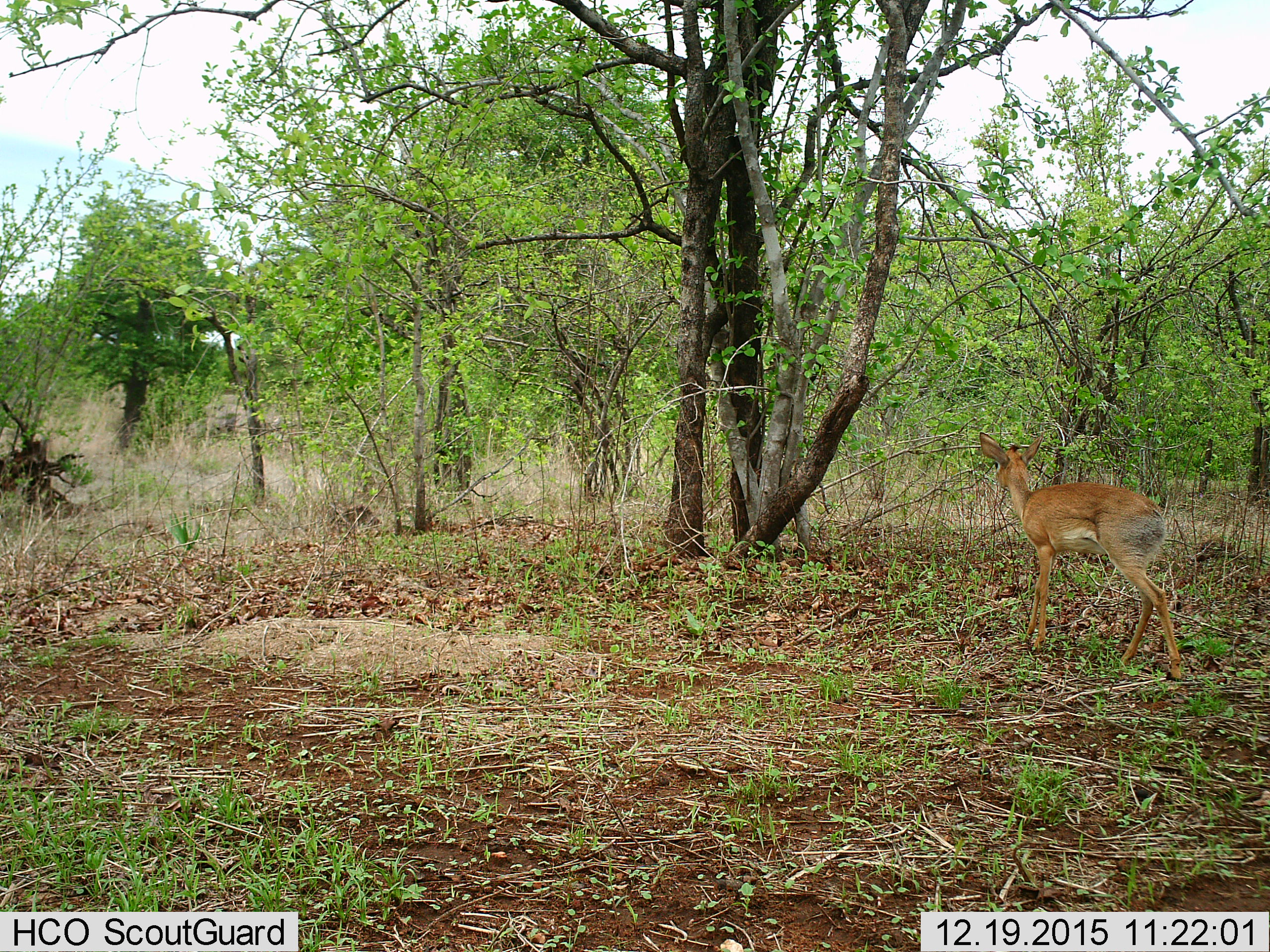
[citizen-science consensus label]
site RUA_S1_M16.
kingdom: Animalia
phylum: Chordata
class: Mammalia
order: Artiodactyla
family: Bovidae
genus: Madoqua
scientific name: Madoqua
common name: dik-dik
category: dikdik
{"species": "dikdik (dik-dik) (Madoqua)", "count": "1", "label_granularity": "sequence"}